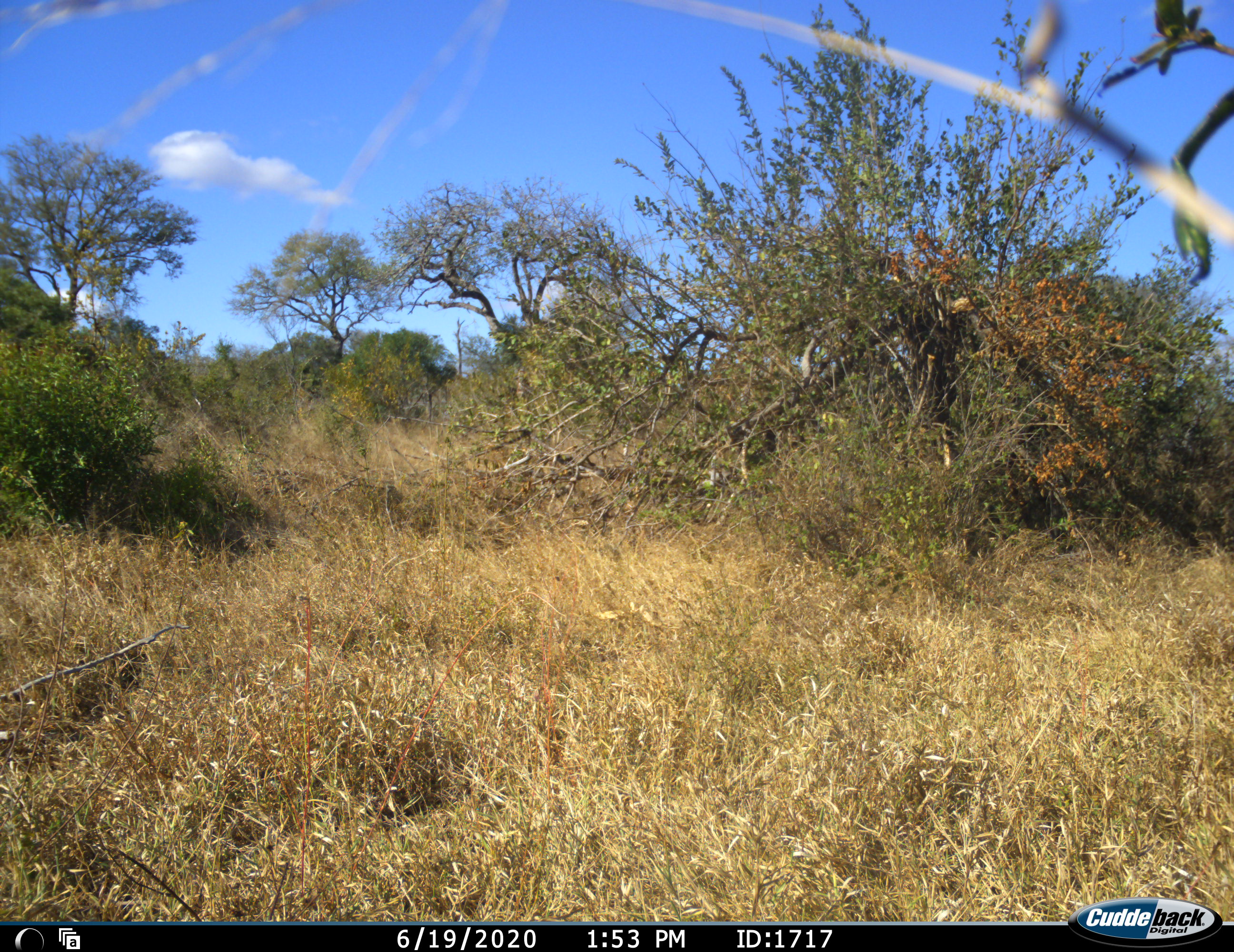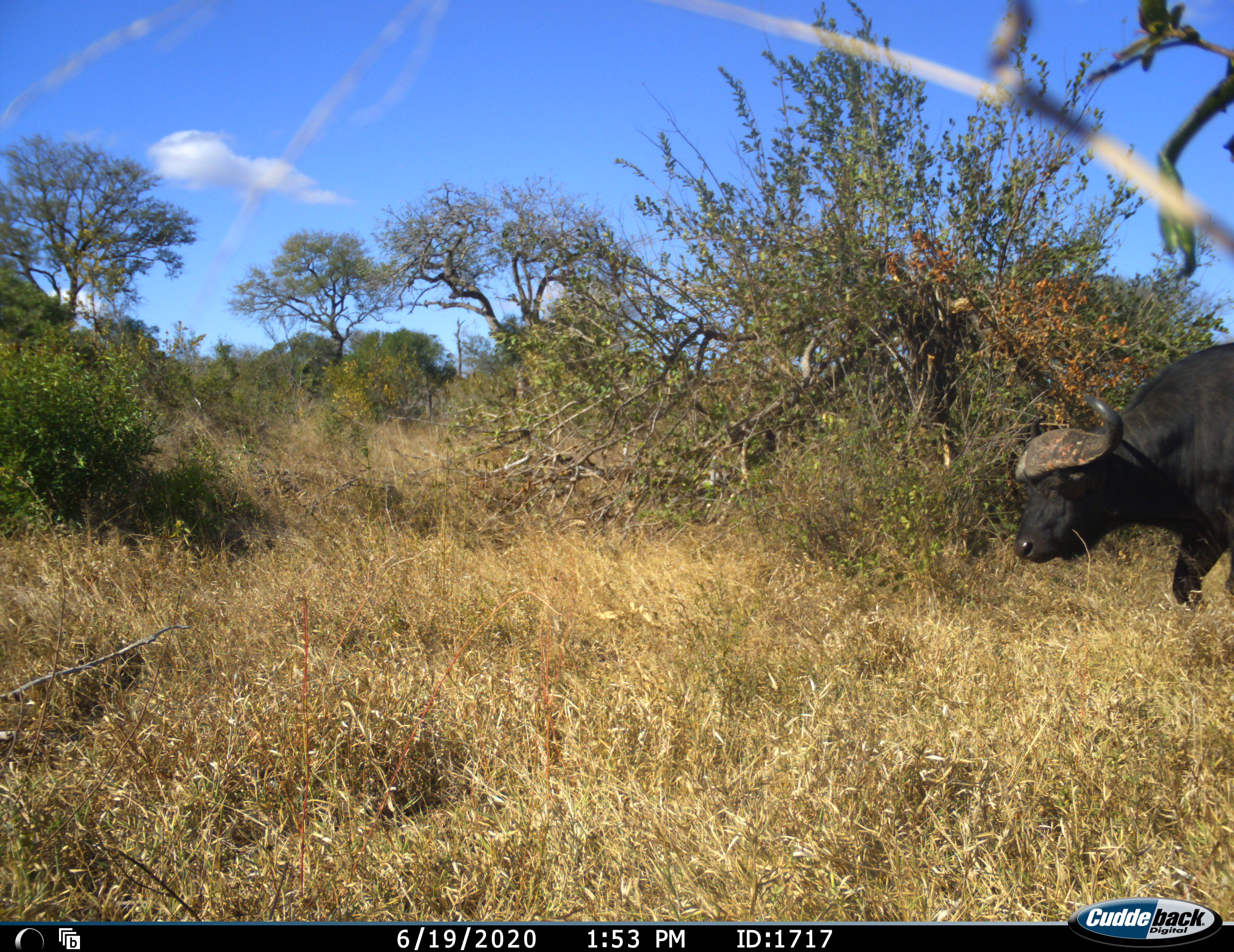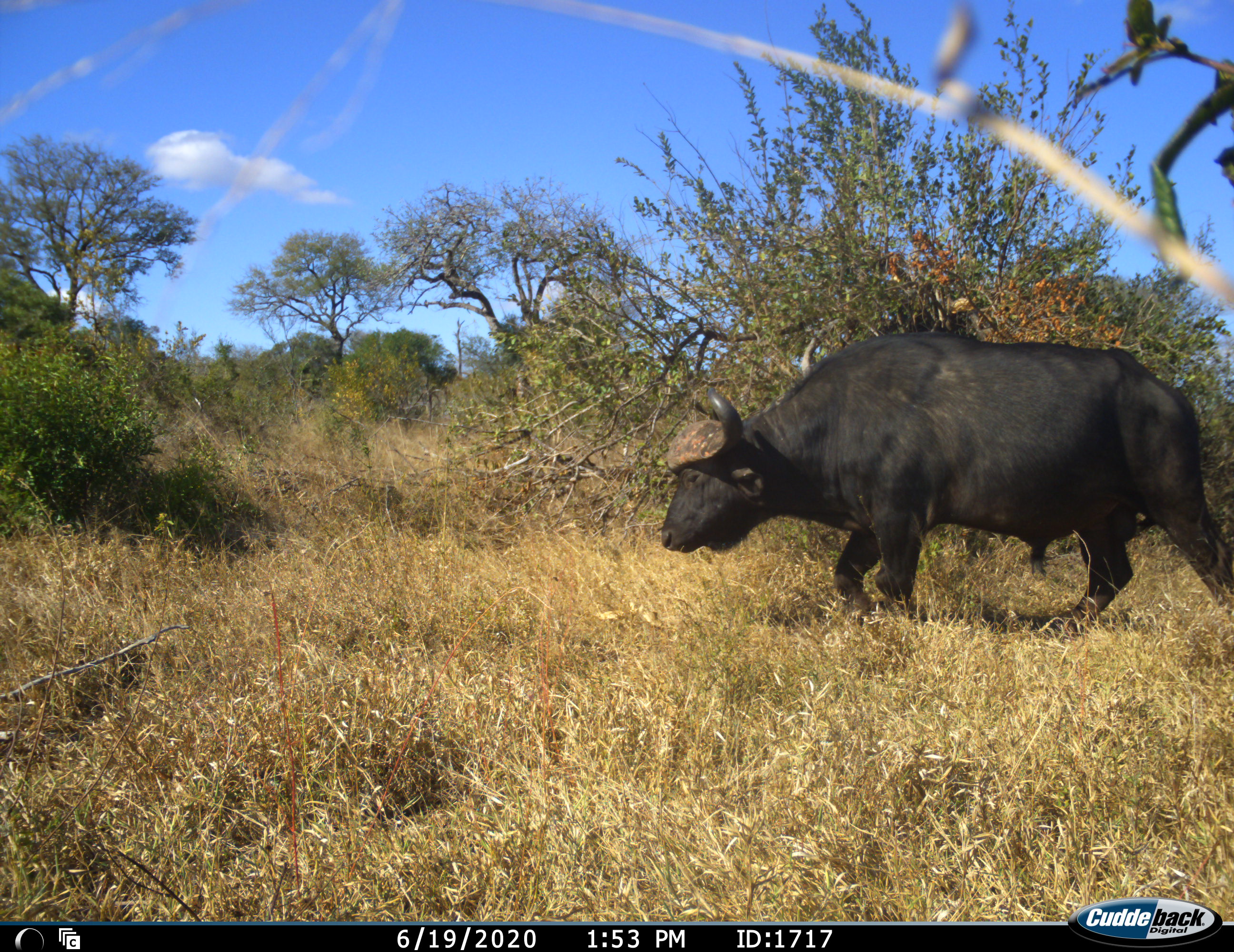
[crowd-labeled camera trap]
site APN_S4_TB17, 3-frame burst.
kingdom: Animalia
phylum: Chordata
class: Mammalia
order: Artiodactyla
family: Bovidae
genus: Syncerus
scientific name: Syncerus caffer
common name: african buffalo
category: buffalo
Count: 1.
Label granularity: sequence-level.